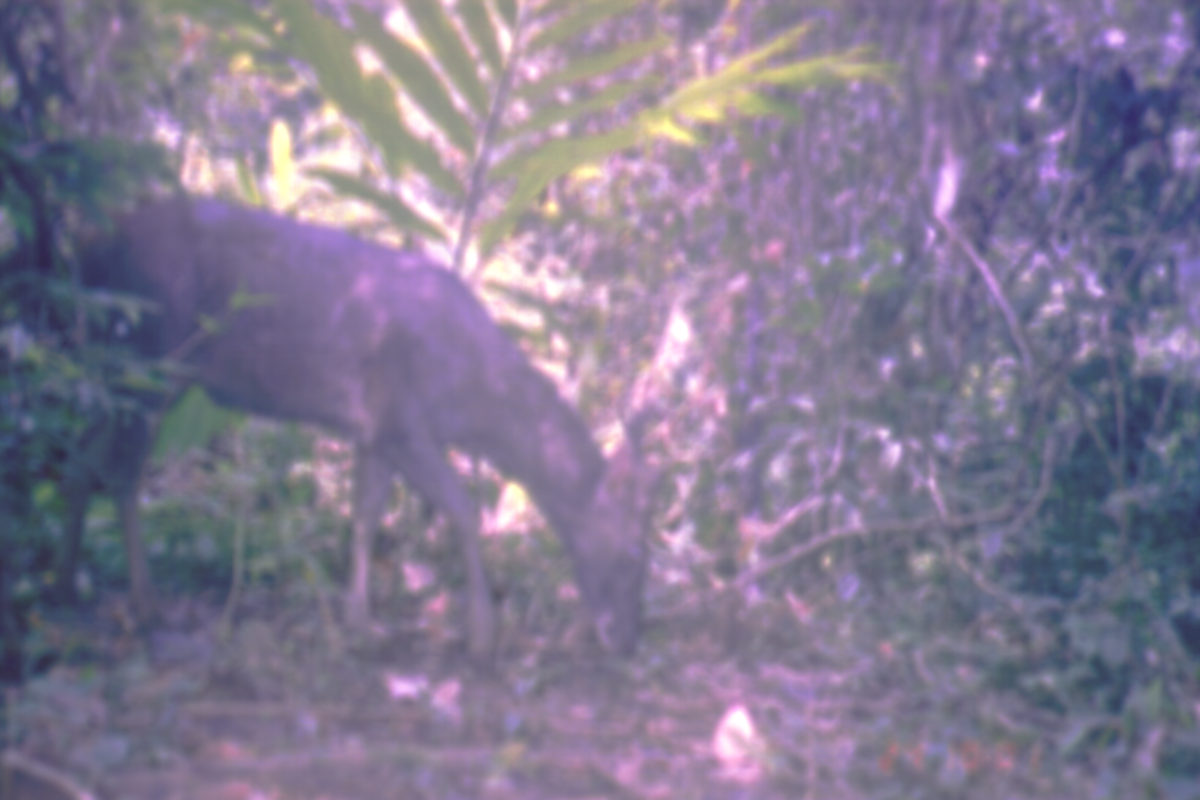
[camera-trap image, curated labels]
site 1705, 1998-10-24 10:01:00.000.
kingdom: Animalia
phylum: Chordata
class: Mammalia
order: Artiodactyla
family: Cervidae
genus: Rusa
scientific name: Rusa unicolor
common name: sambar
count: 1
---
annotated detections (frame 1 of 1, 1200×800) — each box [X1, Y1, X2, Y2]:
rusa unicolor: [51, 189, 664, 681]